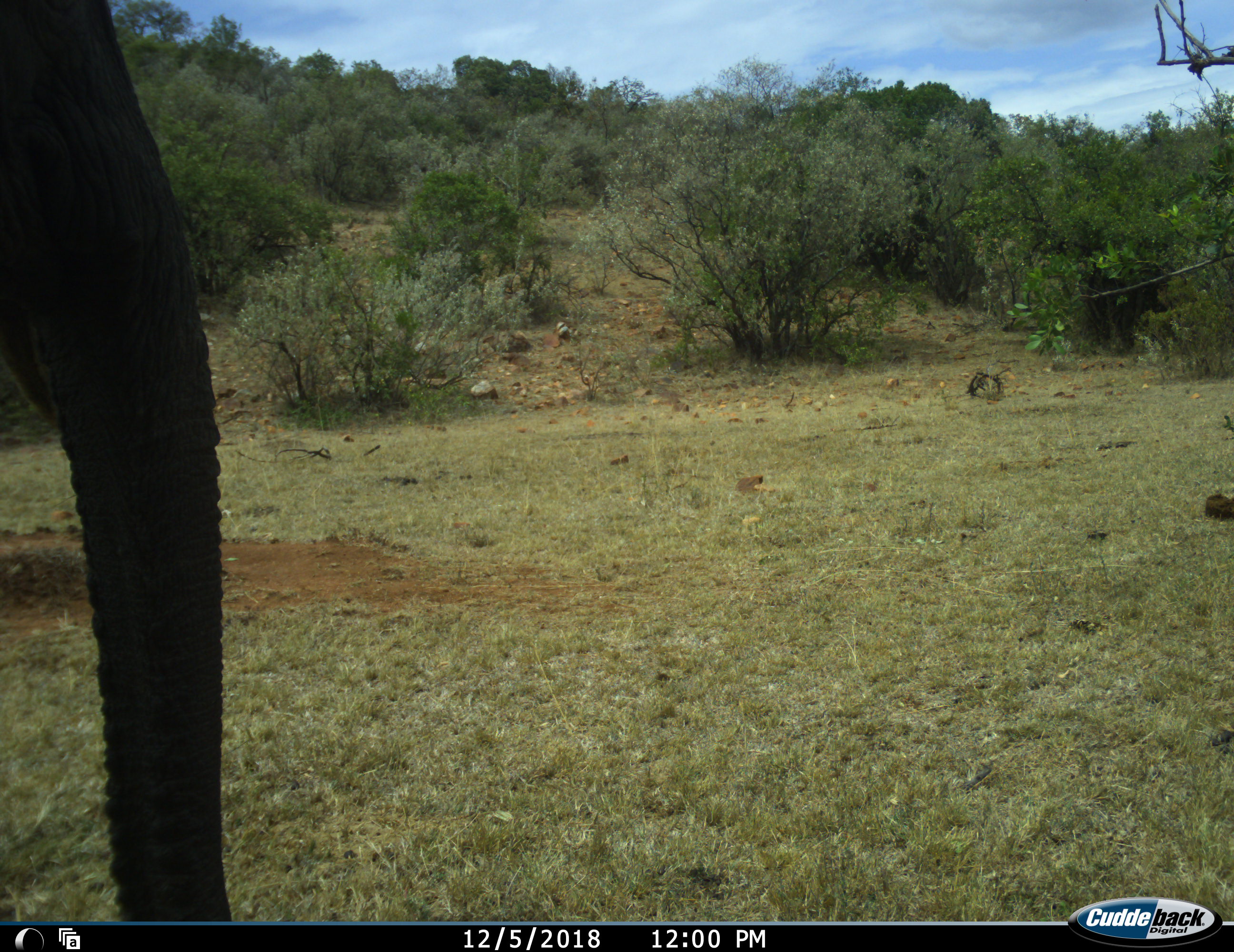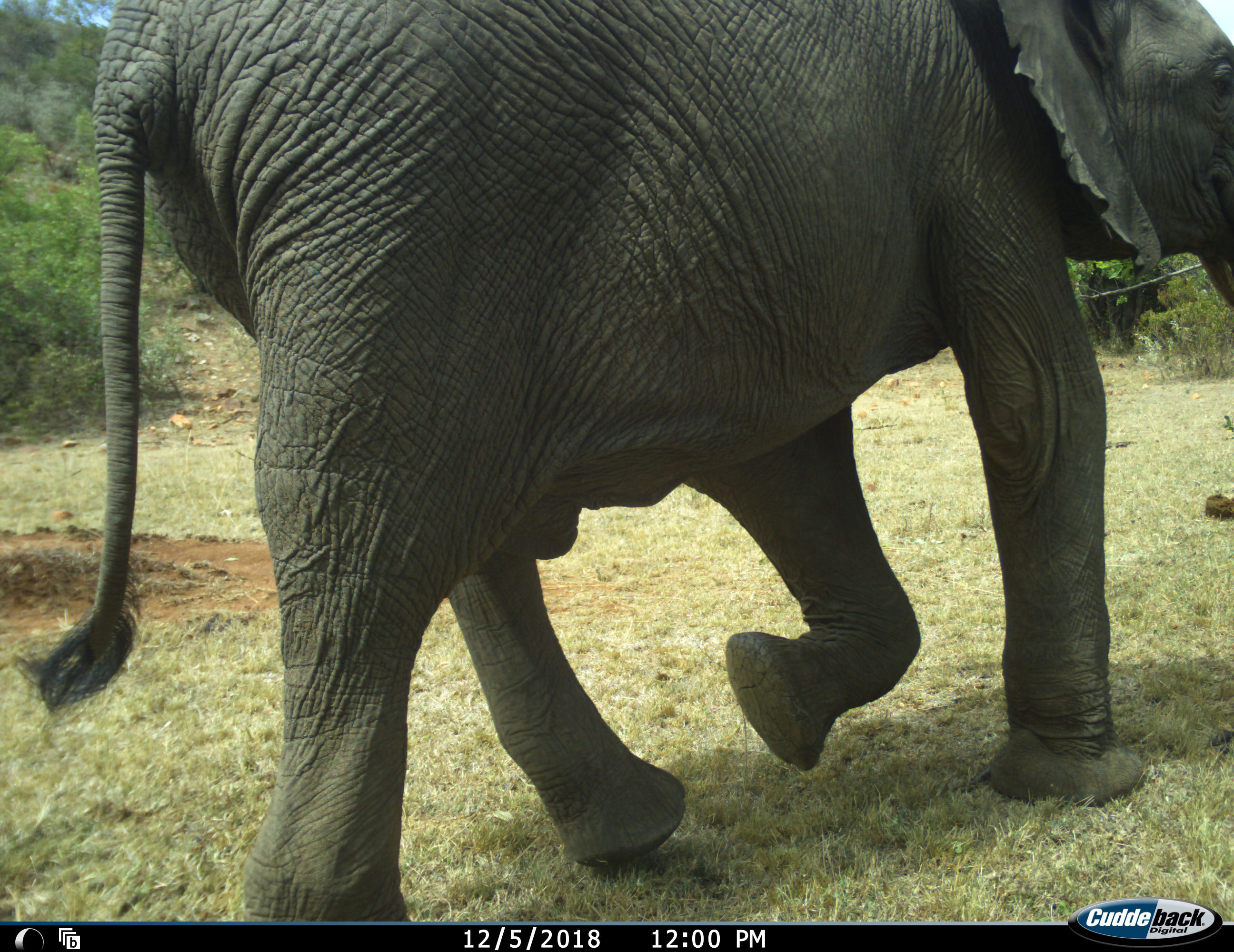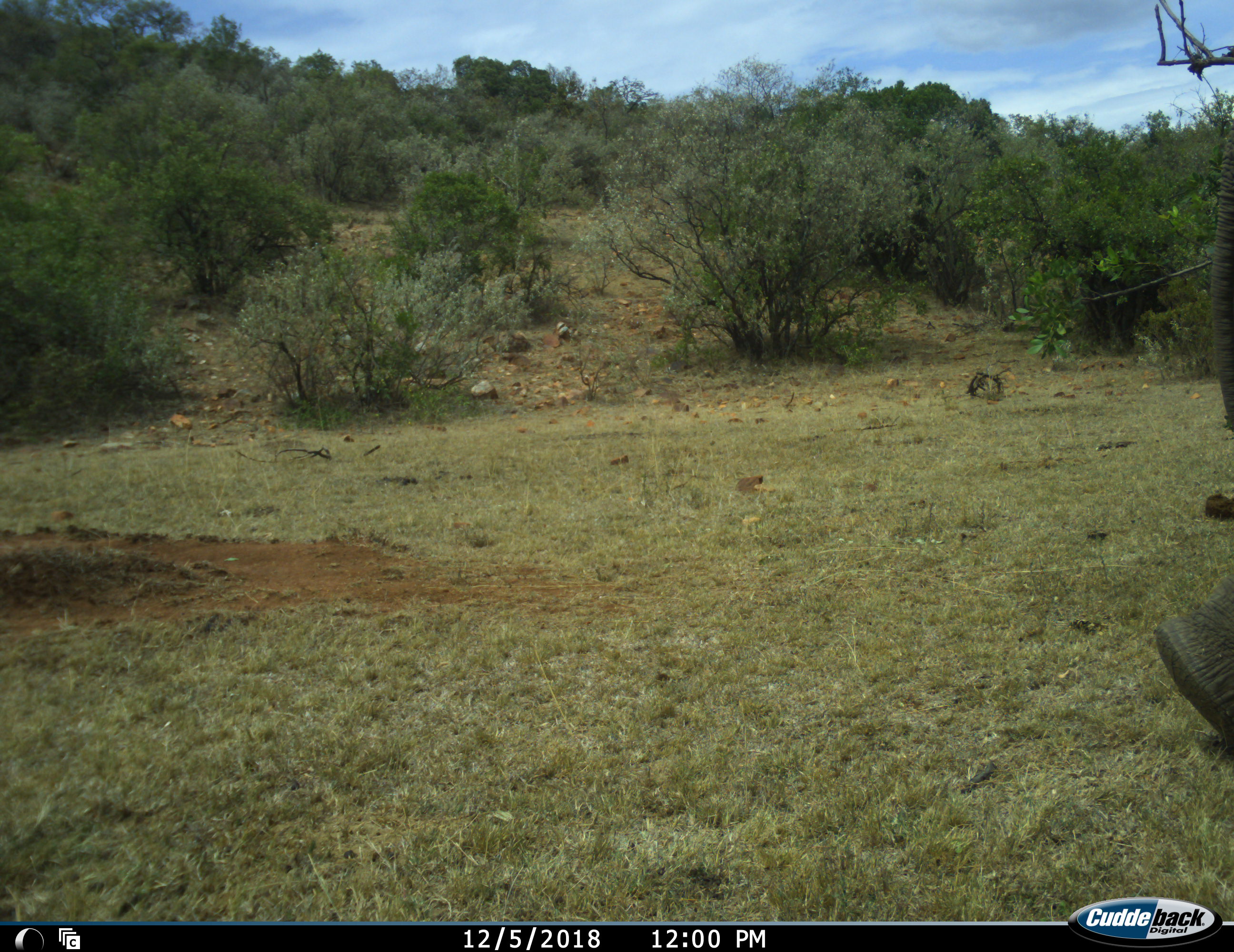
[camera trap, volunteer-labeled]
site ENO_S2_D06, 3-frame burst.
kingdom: Animalia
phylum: Chordata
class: Mammalia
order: Proboscidea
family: Elephantidae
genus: Loxodonta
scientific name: Loxodonta africana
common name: african bush elephant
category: elephant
Elephant (african bush elephant) (Loxodonta africana), count 1. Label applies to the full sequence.